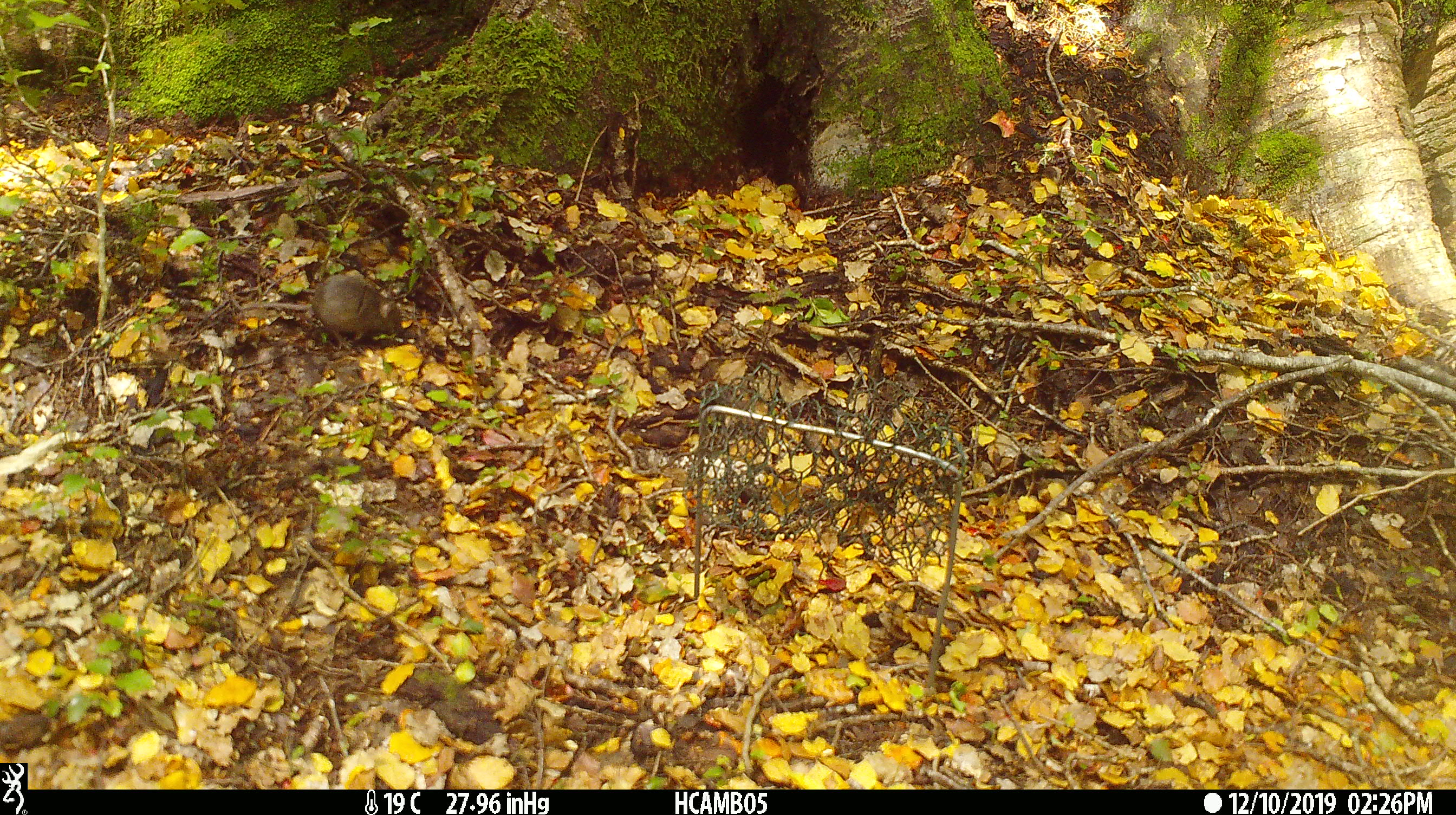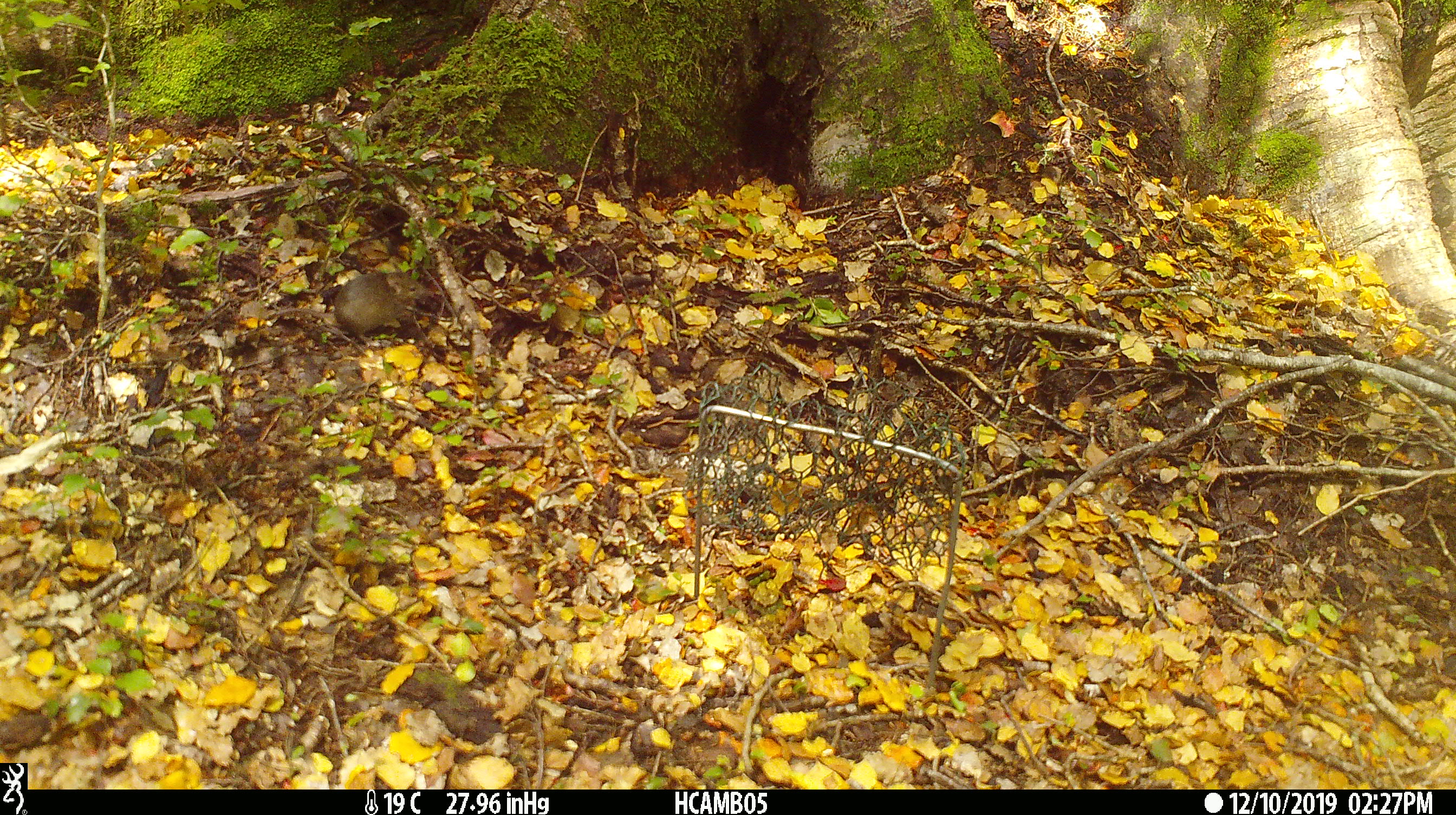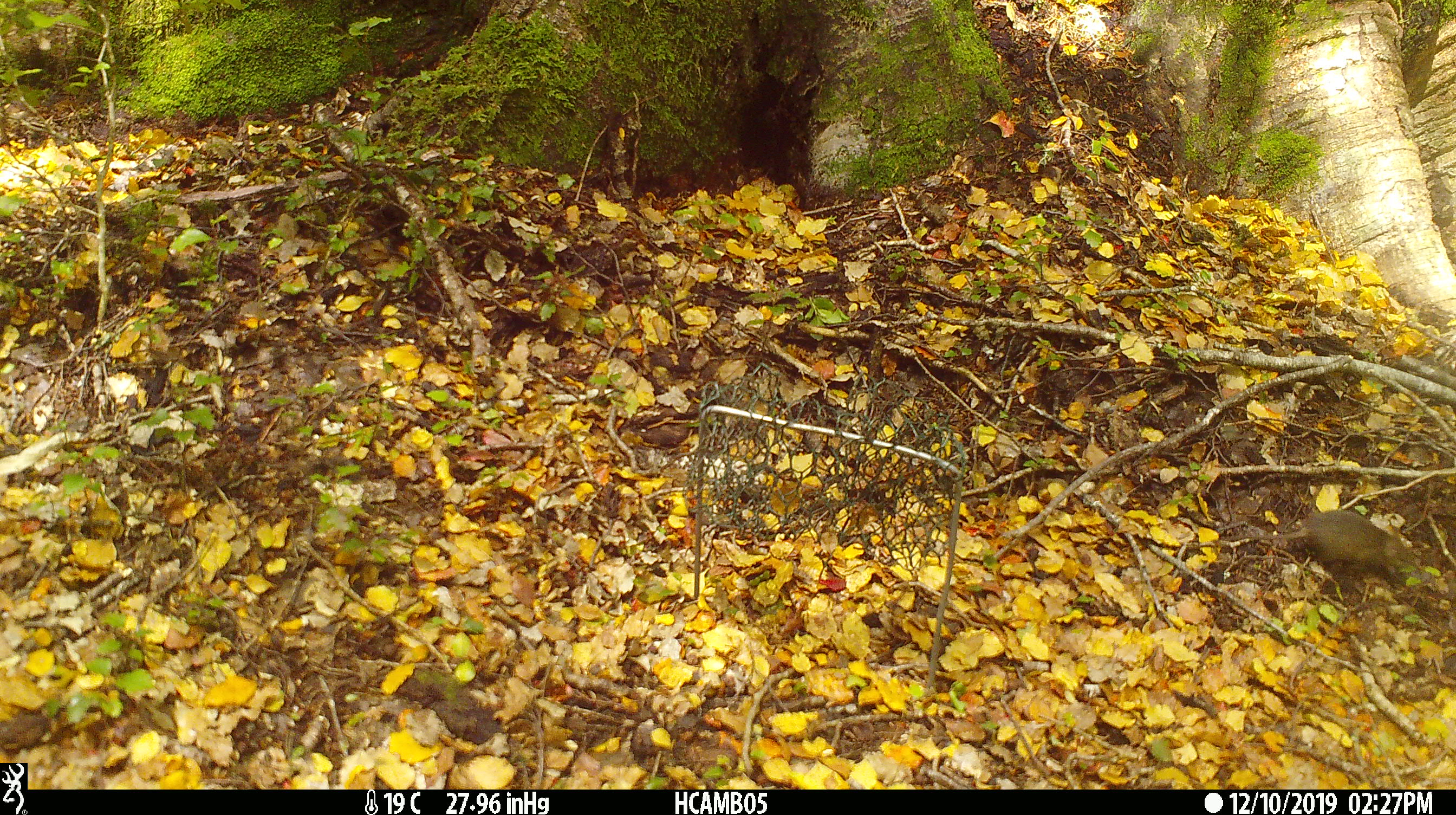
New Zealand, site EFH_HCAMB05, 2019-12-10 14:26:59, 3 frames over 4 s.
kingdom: Animalia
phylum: Chordata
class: Mammalia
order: Rodentia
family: Muridae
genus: Mus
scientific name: Mus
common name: mouse